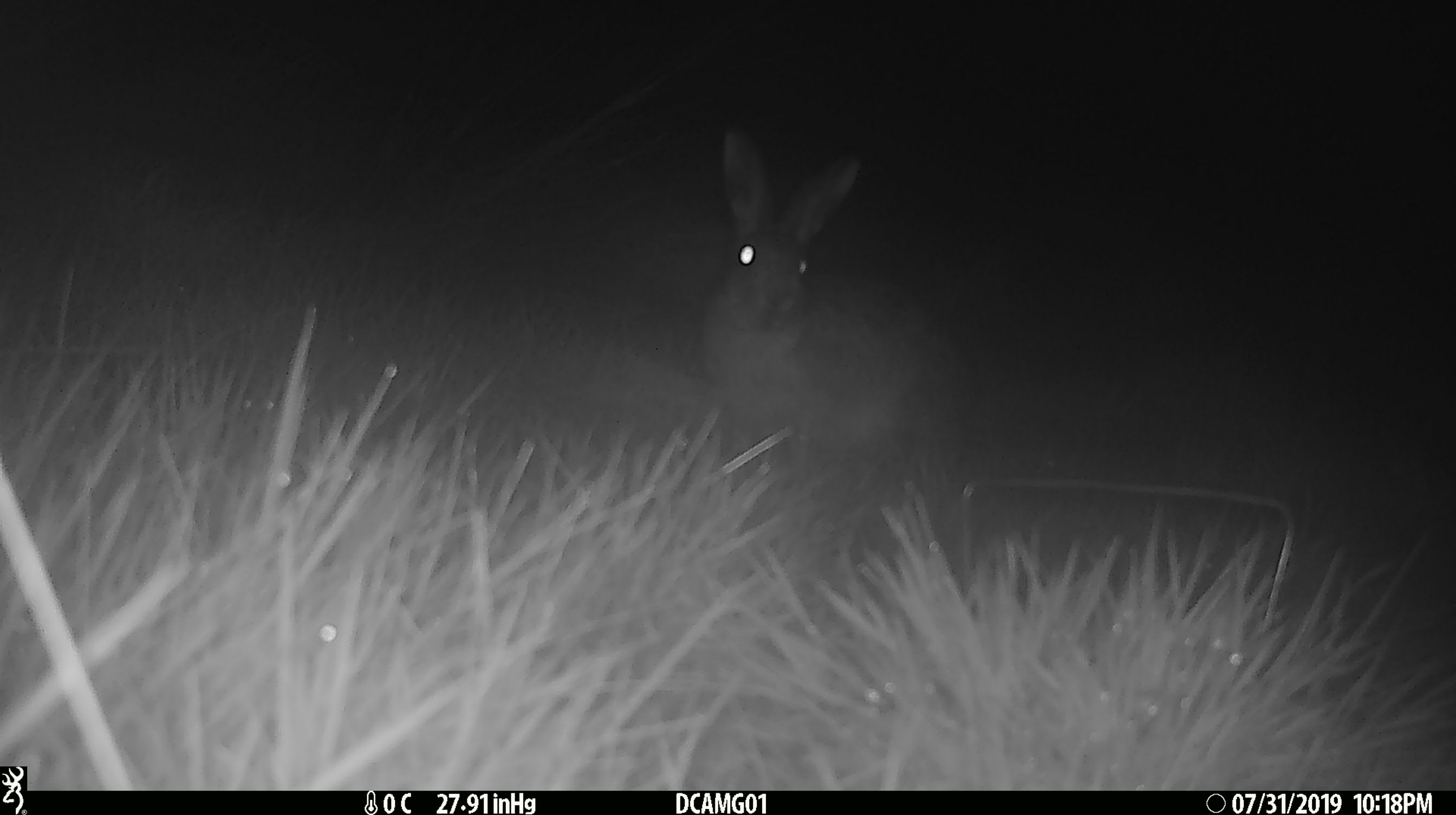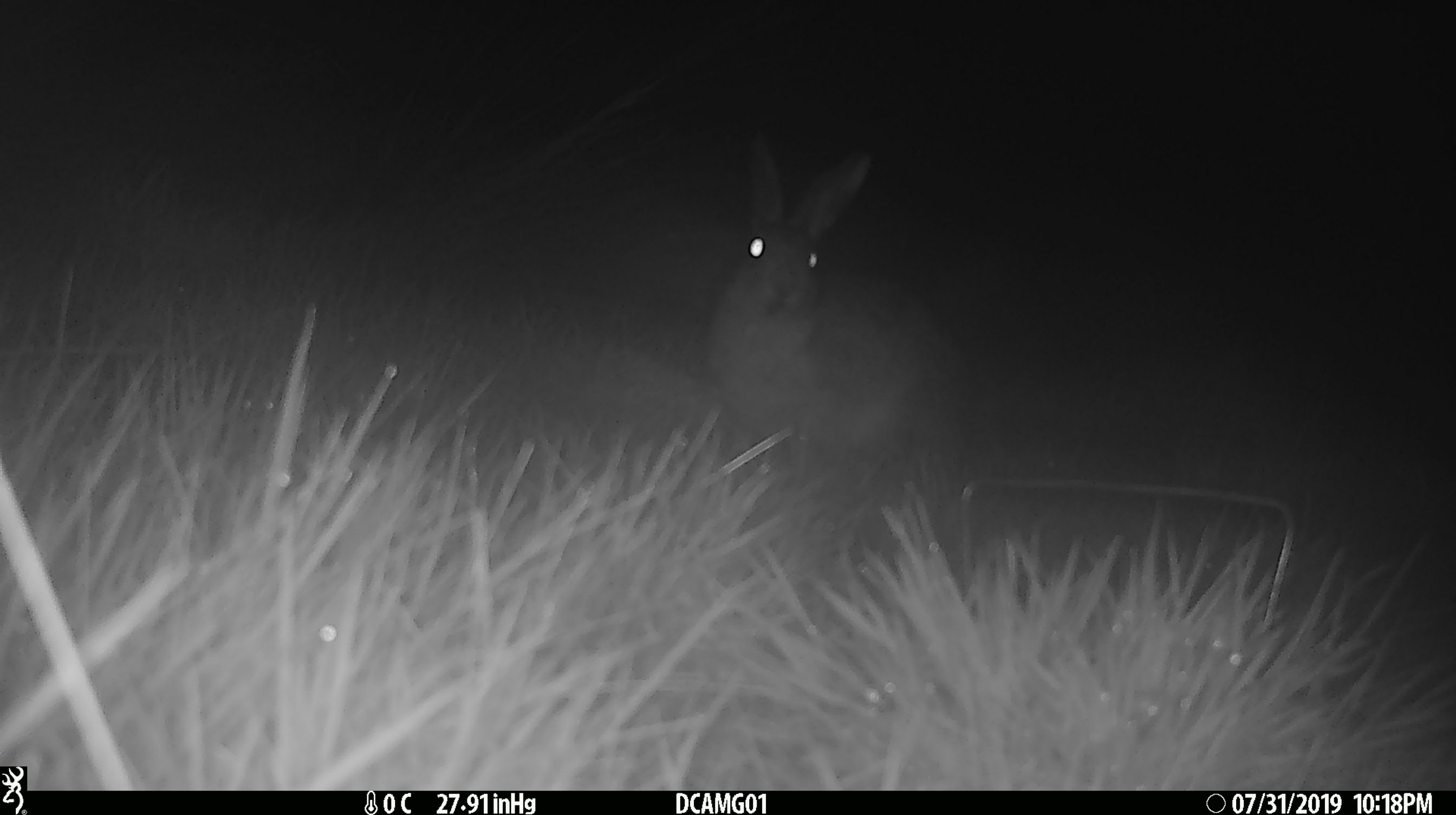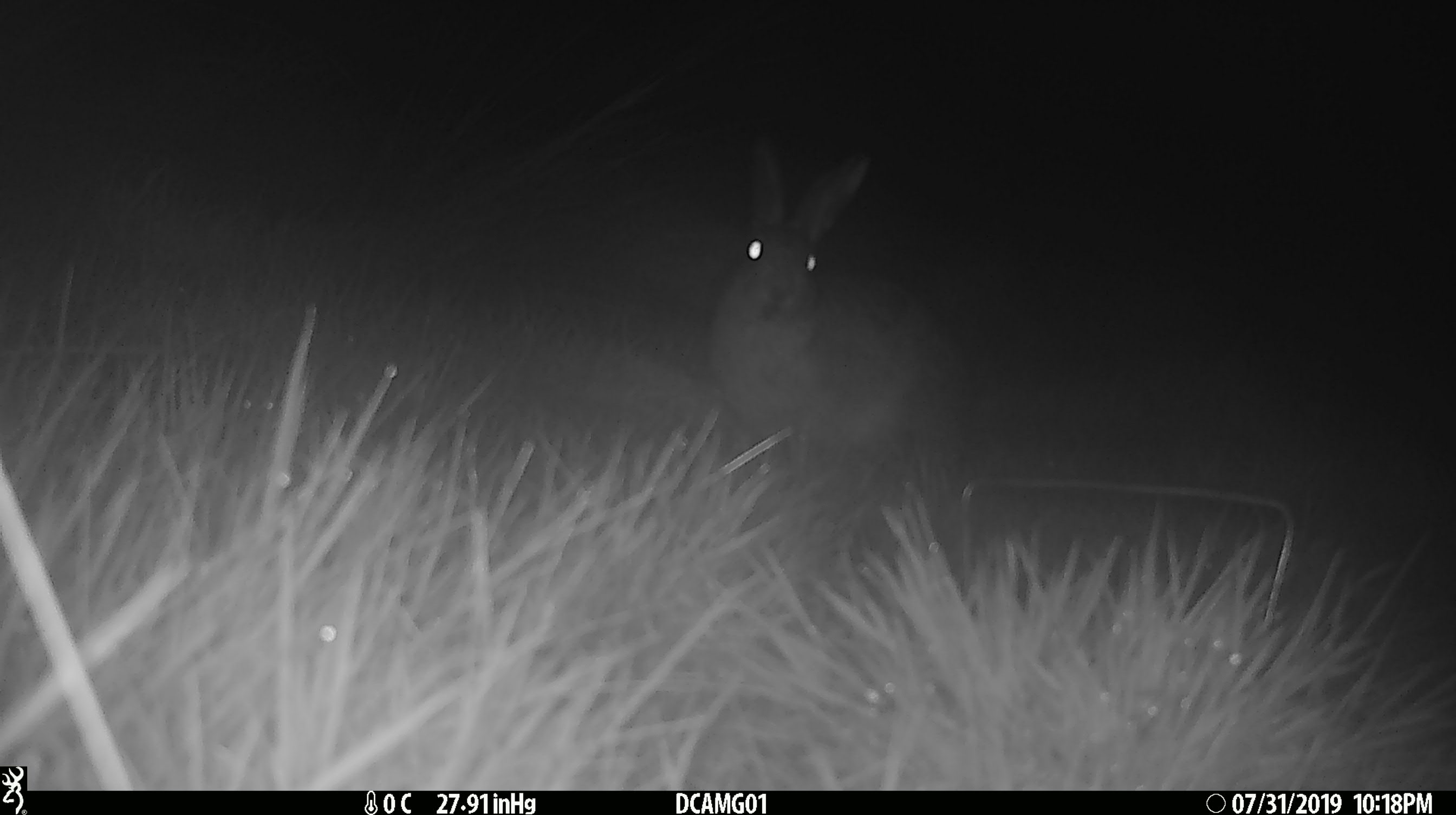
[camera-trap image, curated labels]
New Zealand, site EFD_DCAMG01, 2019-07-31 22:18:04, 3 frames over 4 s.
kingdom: Animalia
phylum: Chordata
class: Mammalia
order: Lagomorpha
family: Leporidae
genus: Lepus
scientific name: Lepus europaeus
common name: brown hare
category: hare